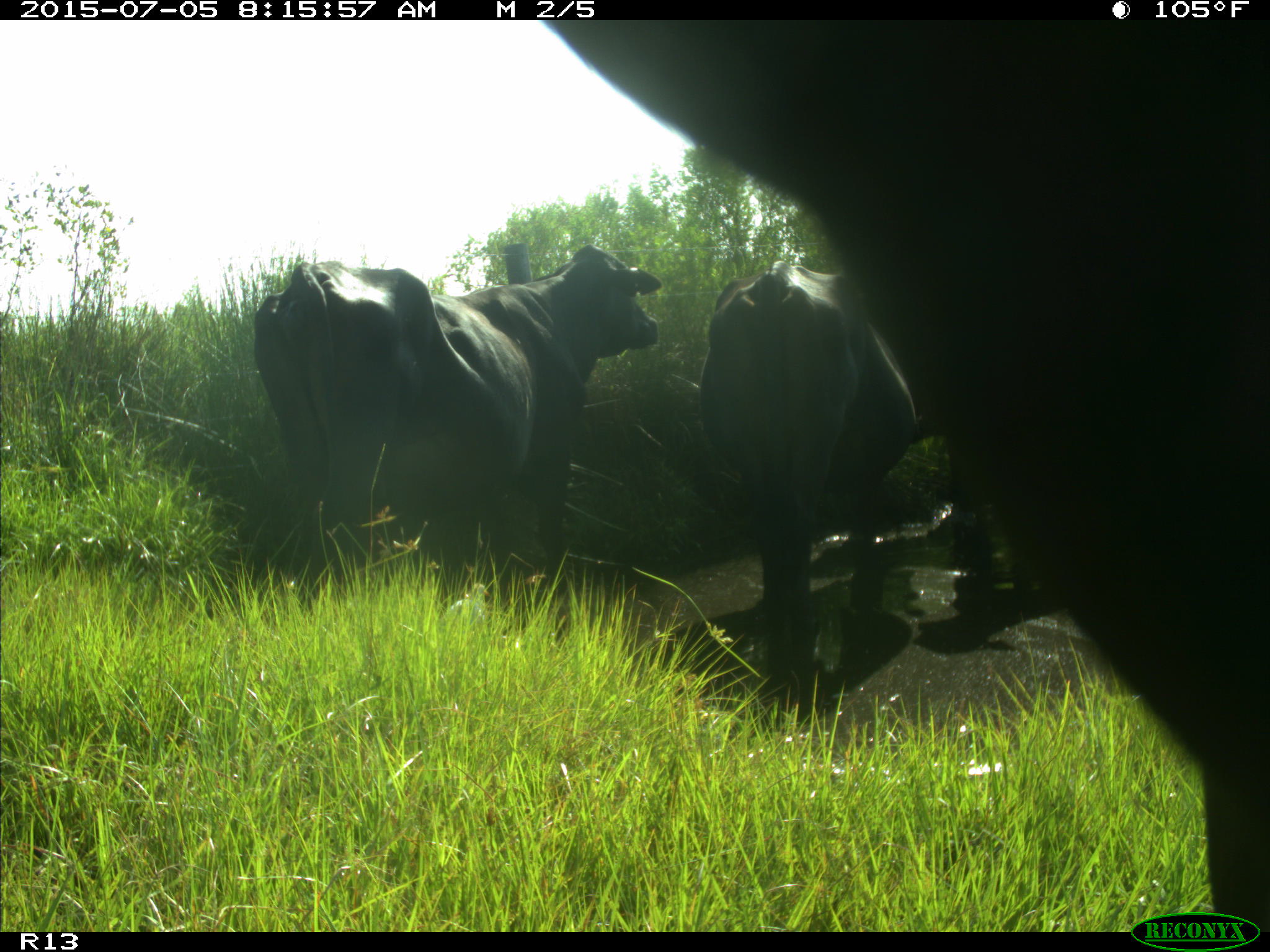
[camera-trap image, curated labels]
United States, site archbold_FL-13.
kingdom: Animalia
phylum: Chordata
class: Mammalia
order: Artiodactyla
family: Bovidae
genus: Bos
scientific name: Bos taurus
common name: domestic cow